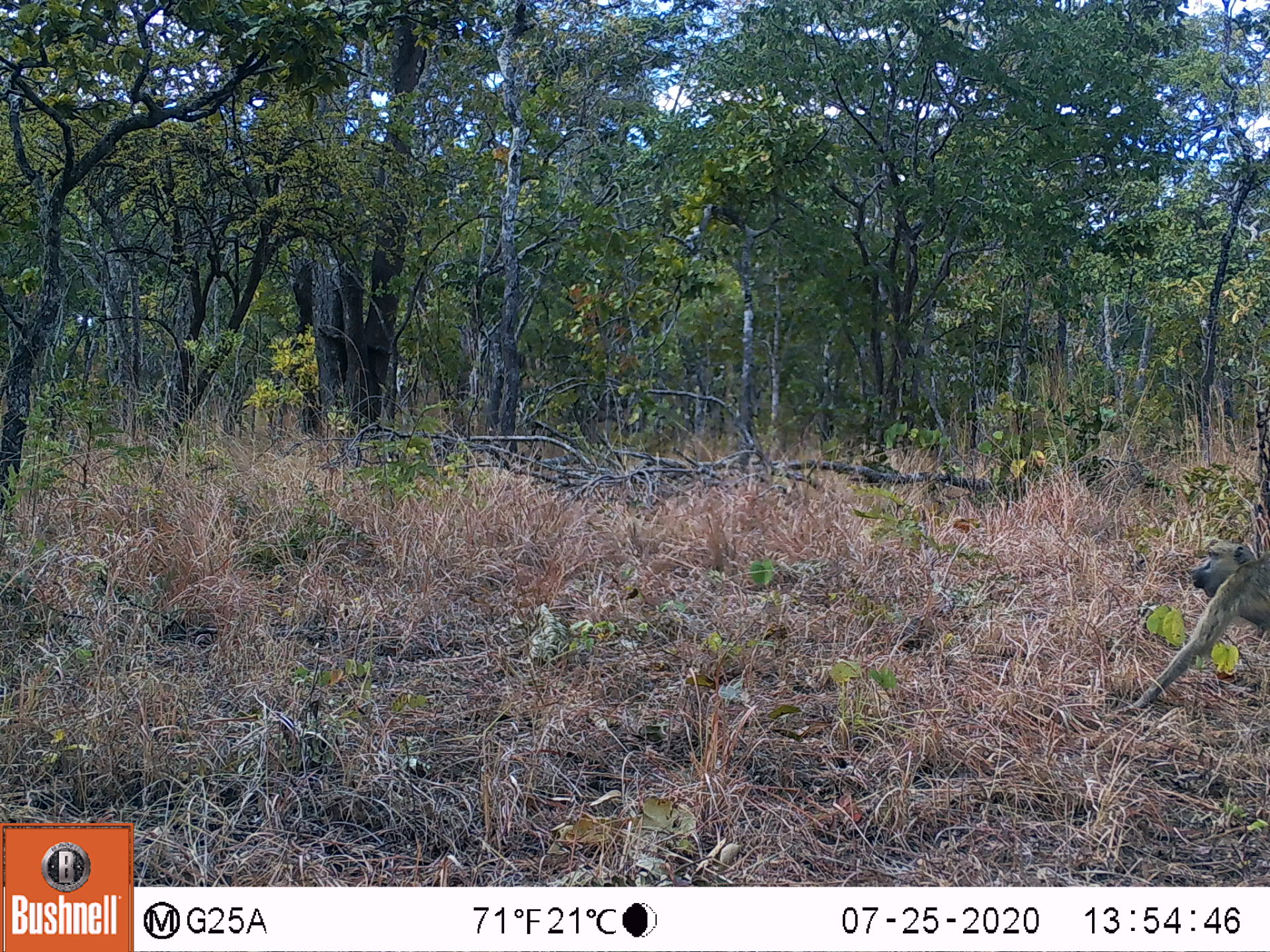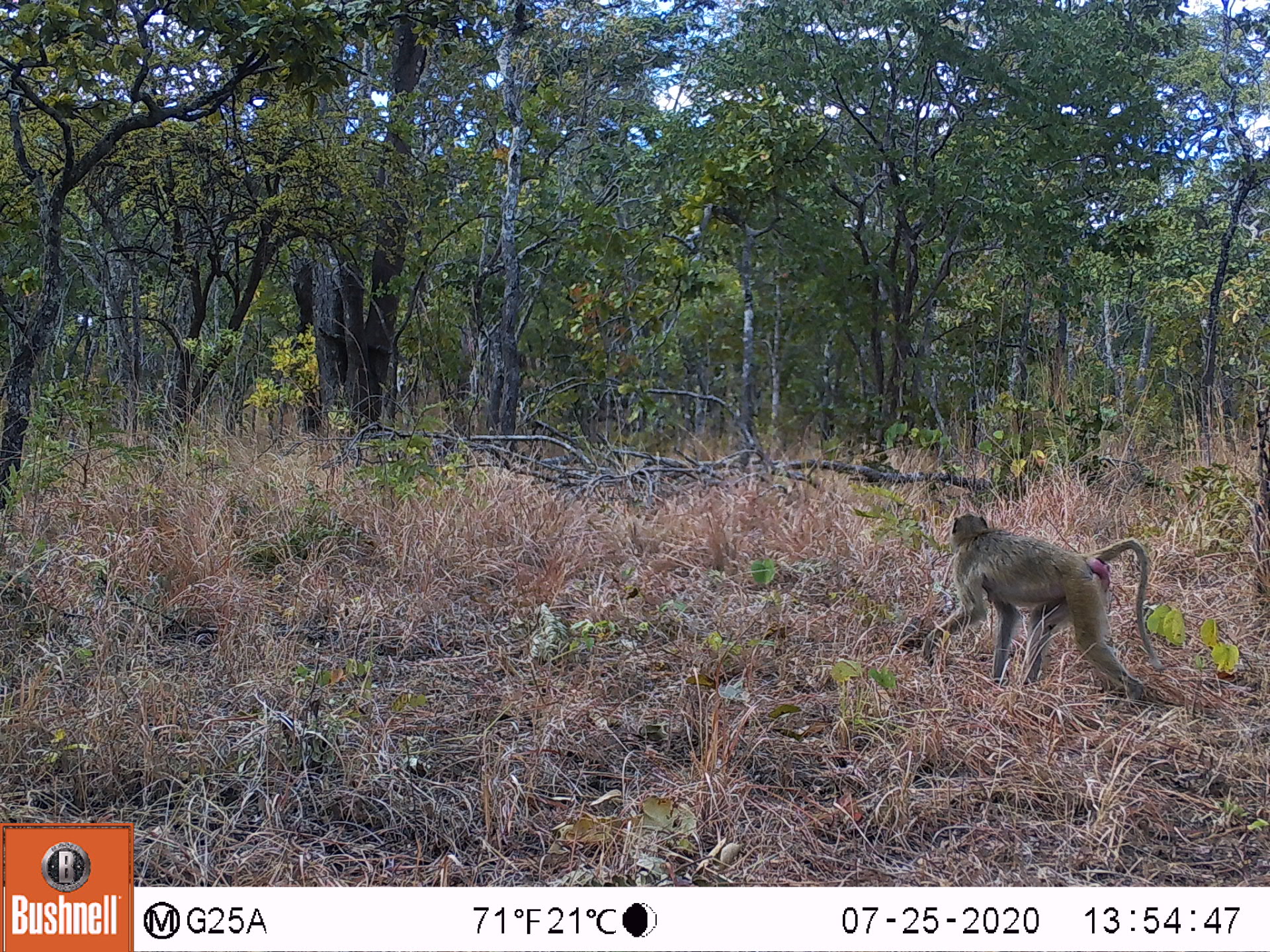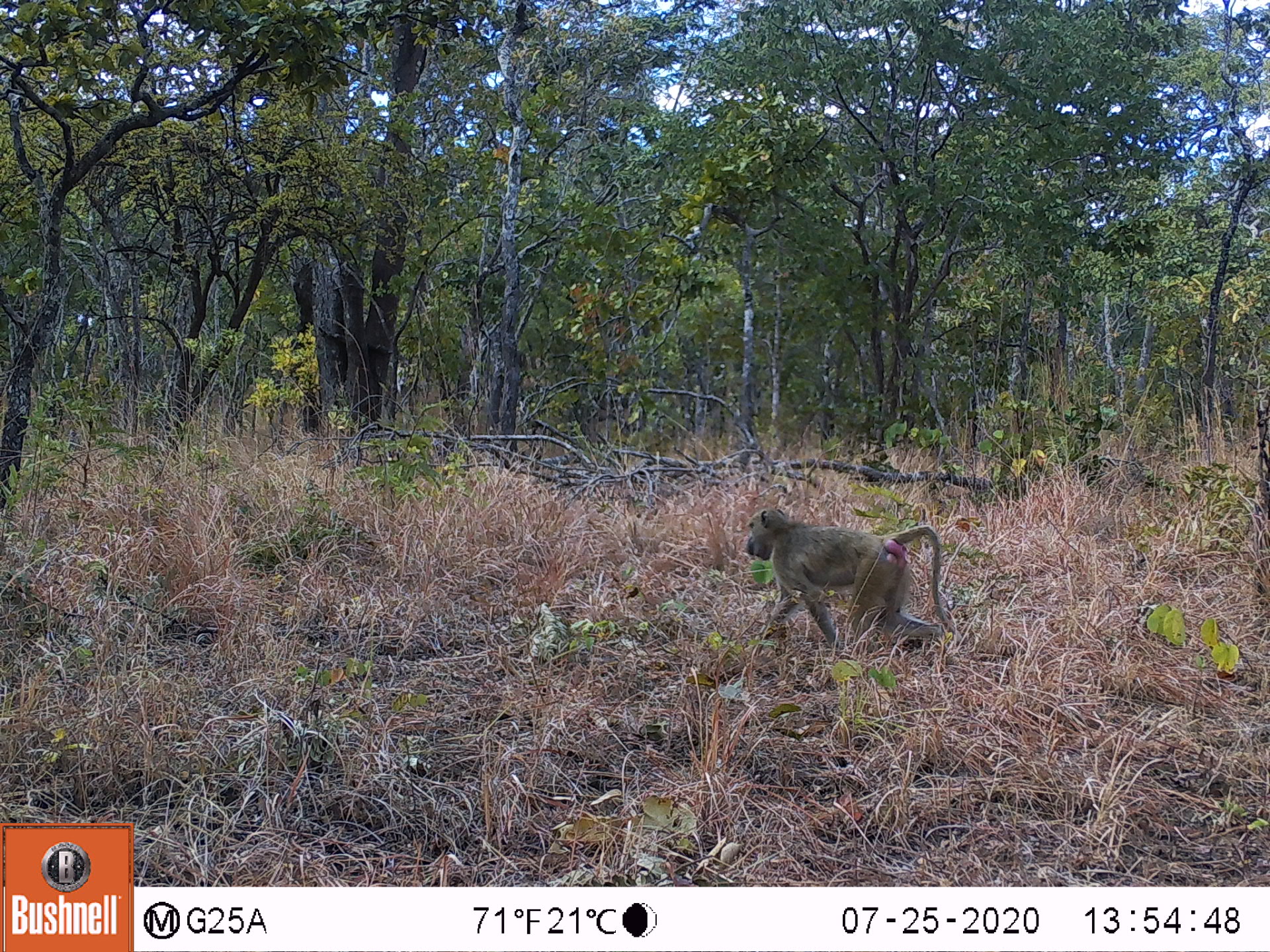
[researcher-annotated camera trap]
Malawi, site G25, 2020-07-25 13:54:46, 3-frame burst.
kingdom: Animalia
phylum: Chordata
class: Mammalia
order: Primates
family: Cercopithecidae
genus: Papio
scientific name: Papio cynocephalus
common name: yellow baboon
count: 1